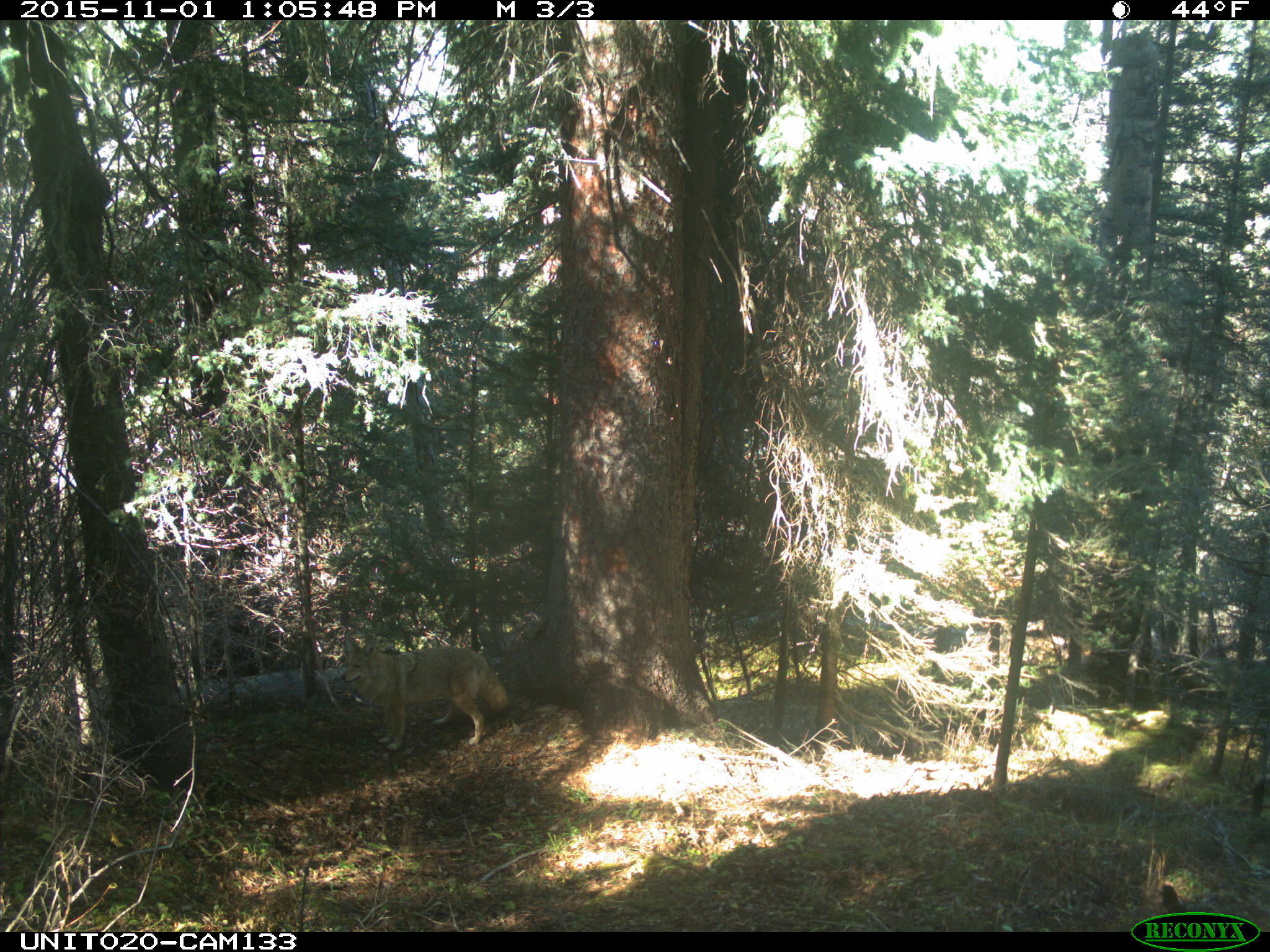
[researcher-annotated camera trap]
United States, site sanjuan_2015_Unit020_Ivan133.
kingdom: Animalia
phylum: Chordata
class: Mammalia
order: Carnivora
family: Canidae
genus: Canis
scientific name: Canis latrans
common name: coyote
Canis latrans (coyote).